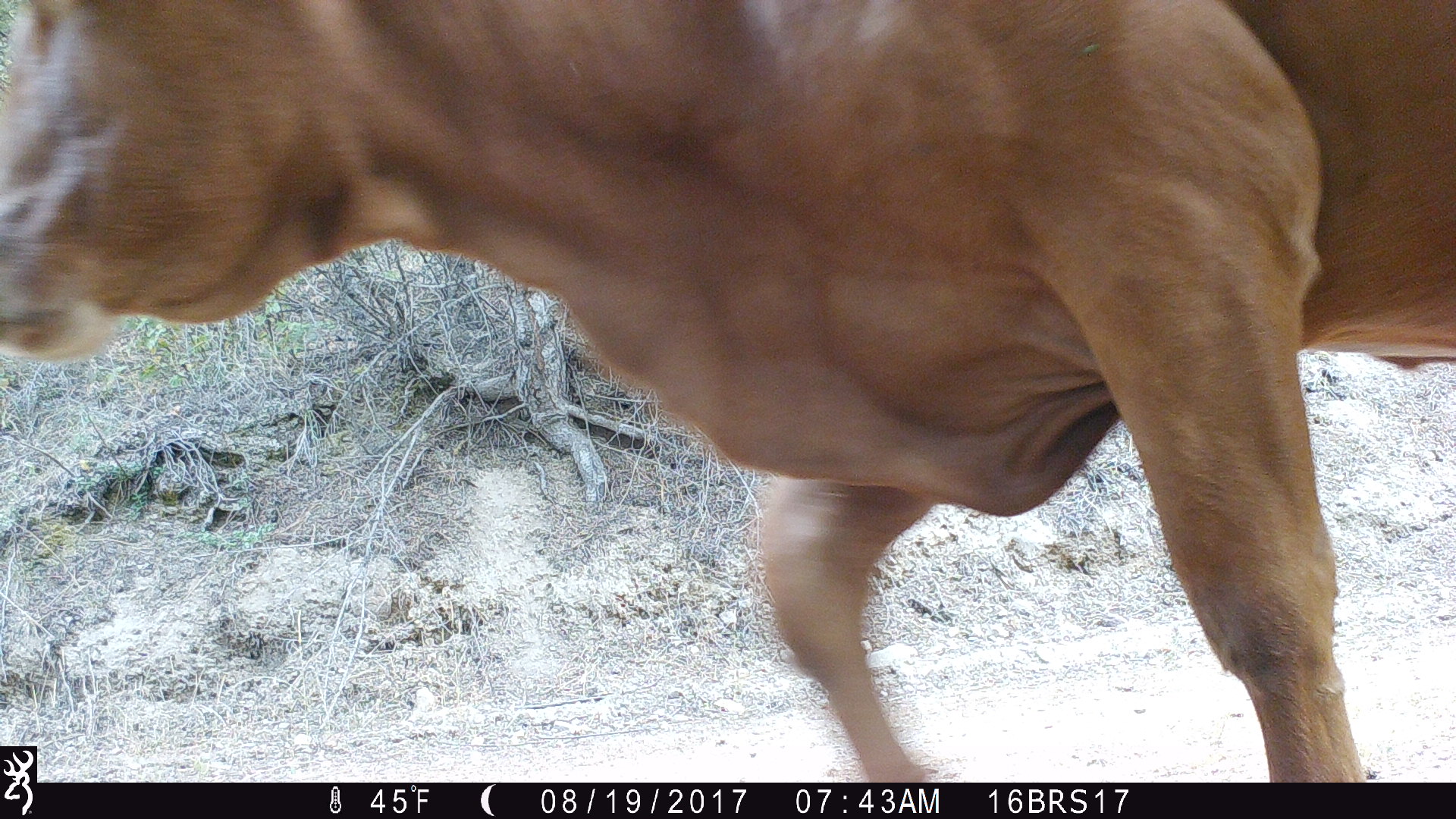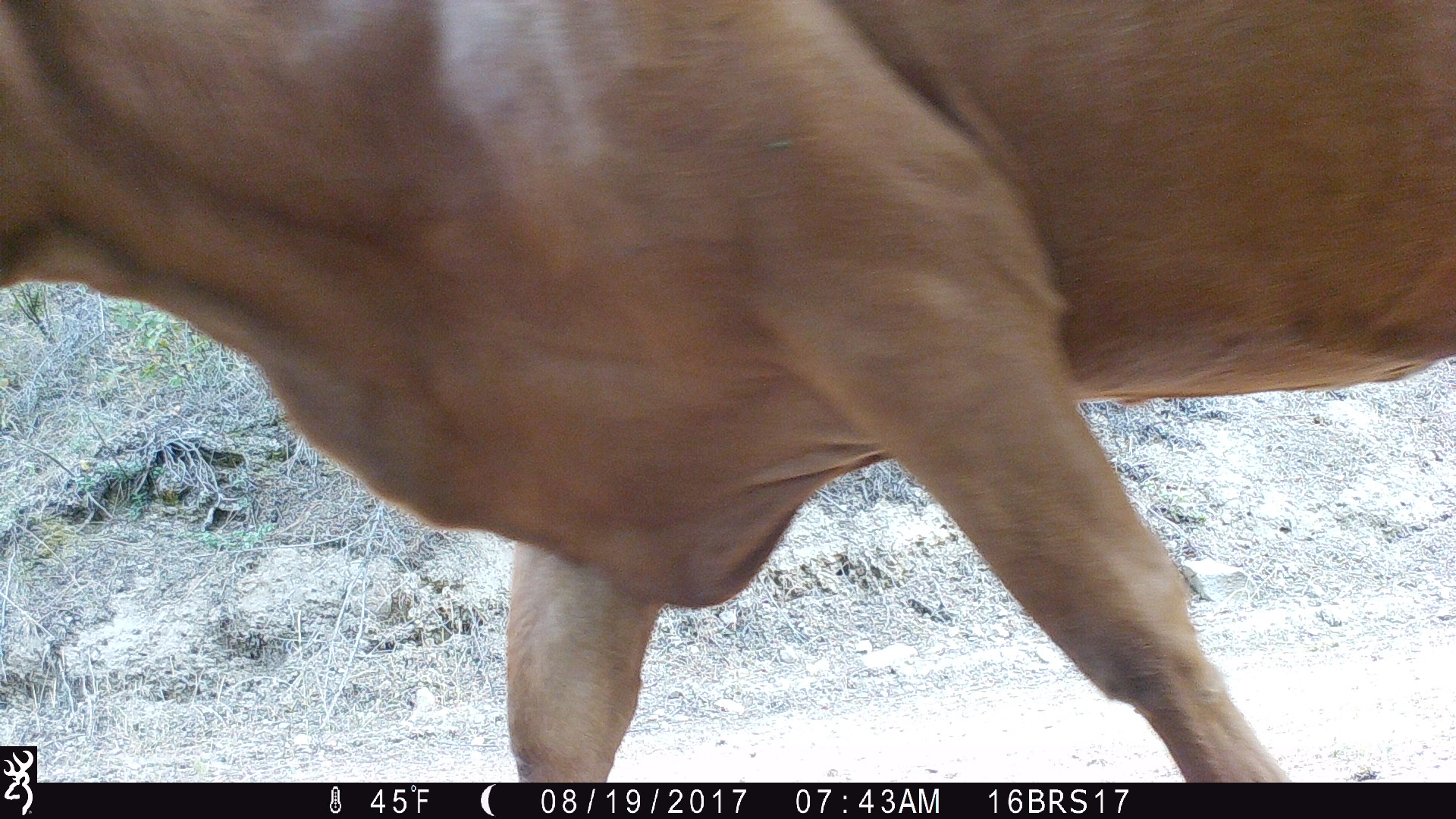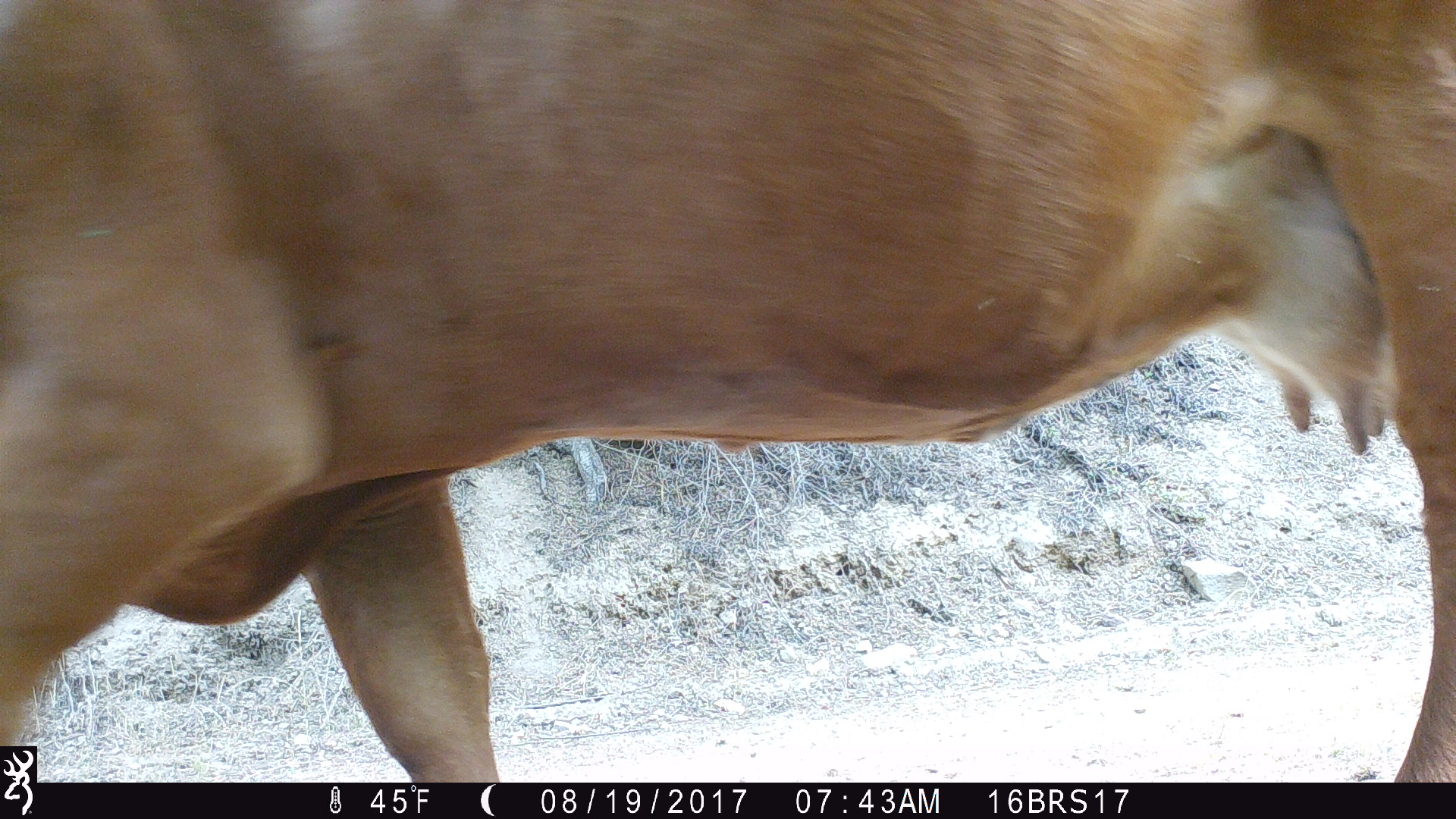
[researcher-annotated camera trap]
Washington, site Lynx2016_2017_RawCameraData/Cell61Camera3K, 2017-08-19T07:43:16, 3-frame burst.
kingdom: Animalia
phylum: Chordata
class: Mammalia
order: Artiodactyla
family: Bovidae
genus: Bos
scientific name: Bos taurus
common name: domestic cattle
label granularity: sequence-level